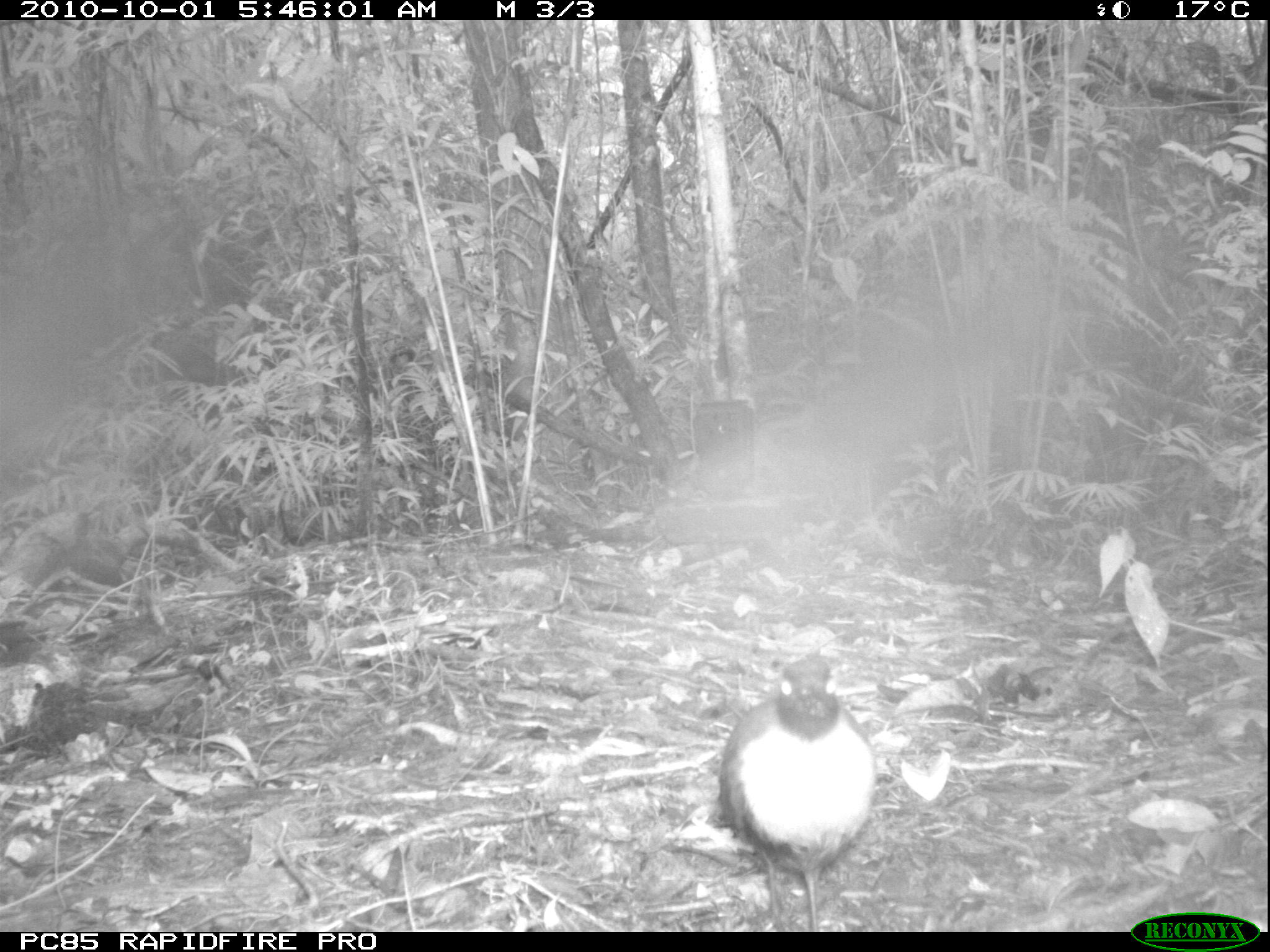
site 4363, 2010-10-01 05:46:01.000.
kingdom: Animalia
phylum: Chordata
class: Aves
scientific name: Aves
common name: bird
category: unknown bird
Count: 1.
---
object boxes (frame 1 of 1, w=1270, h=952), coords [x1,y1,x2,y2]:
unknown bird: [706,648,875,930]